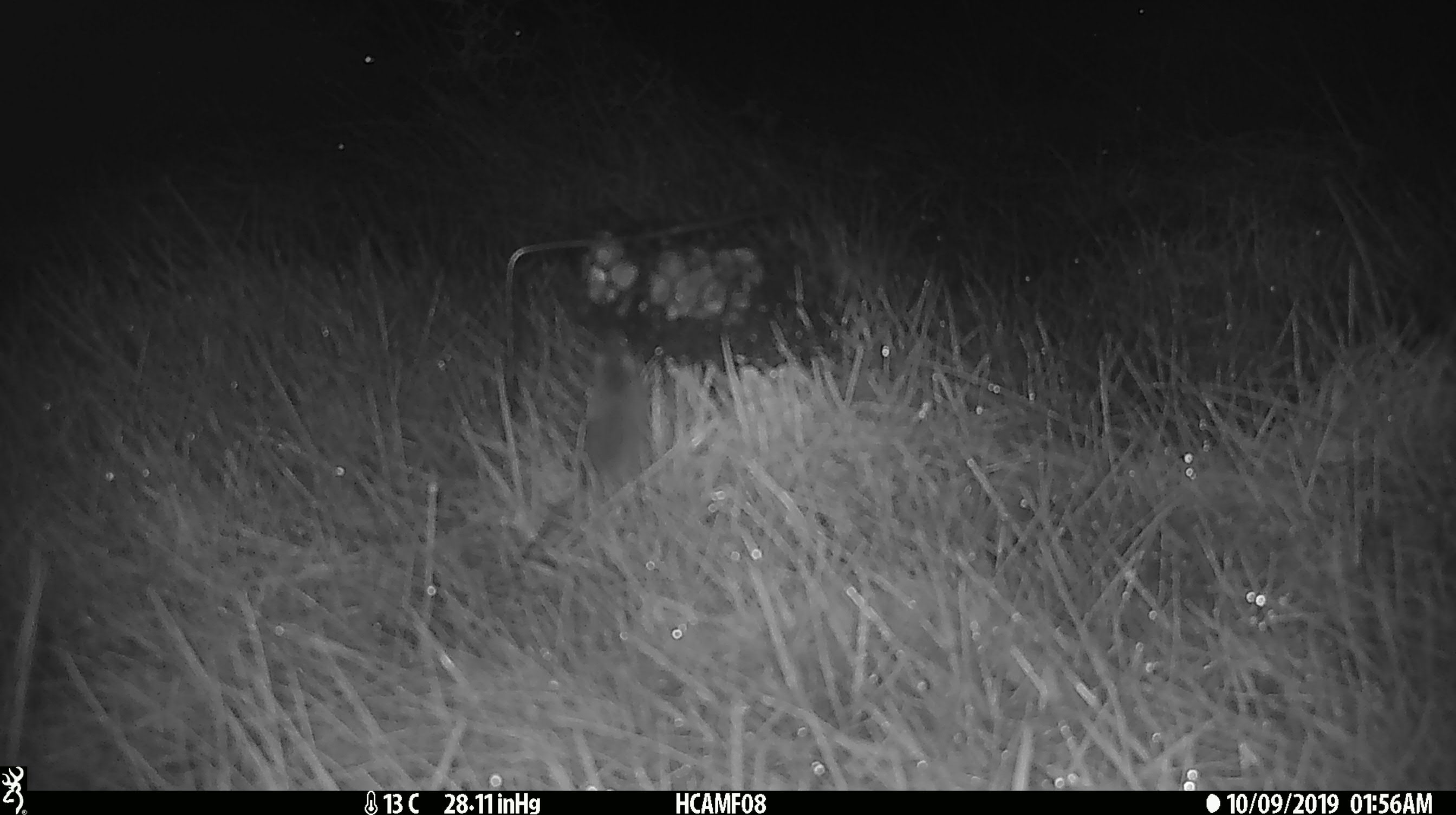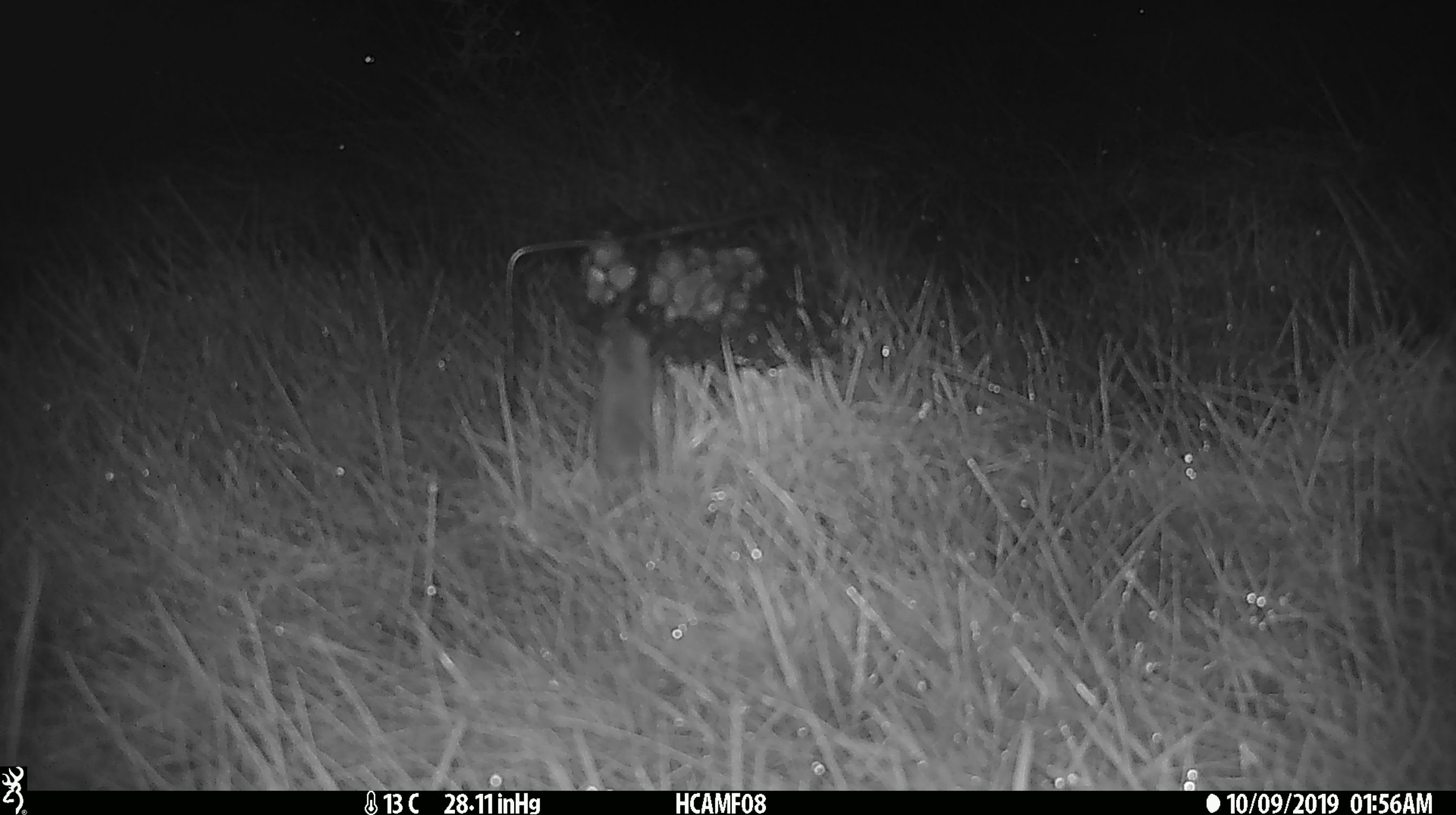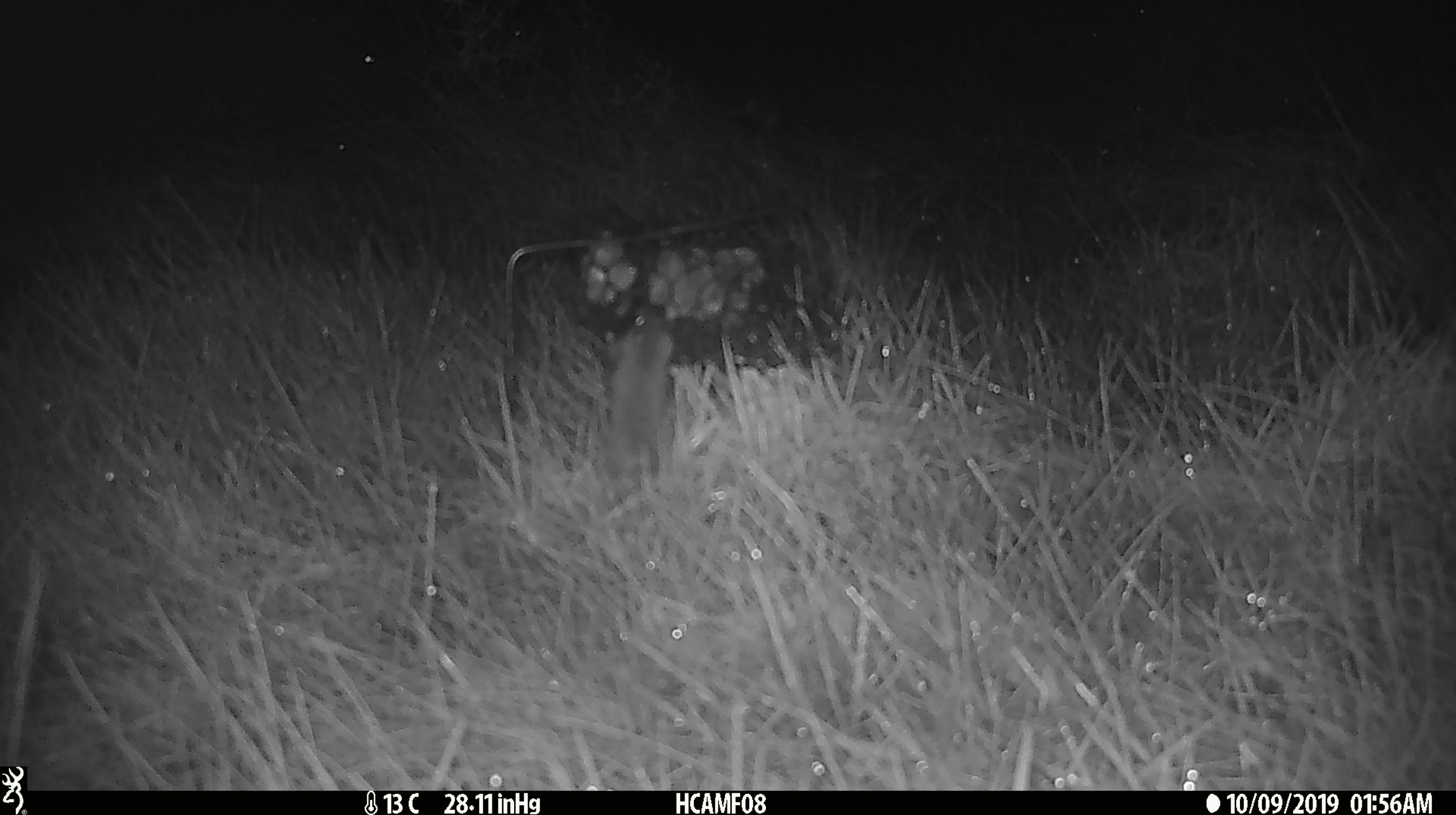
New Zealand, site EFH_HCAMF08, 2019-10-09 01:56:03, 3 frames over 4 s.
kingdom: Animalia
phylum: Chordata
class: Mammalia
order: Rodentia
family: Muridae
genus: Mus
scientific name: Mus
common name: mouse